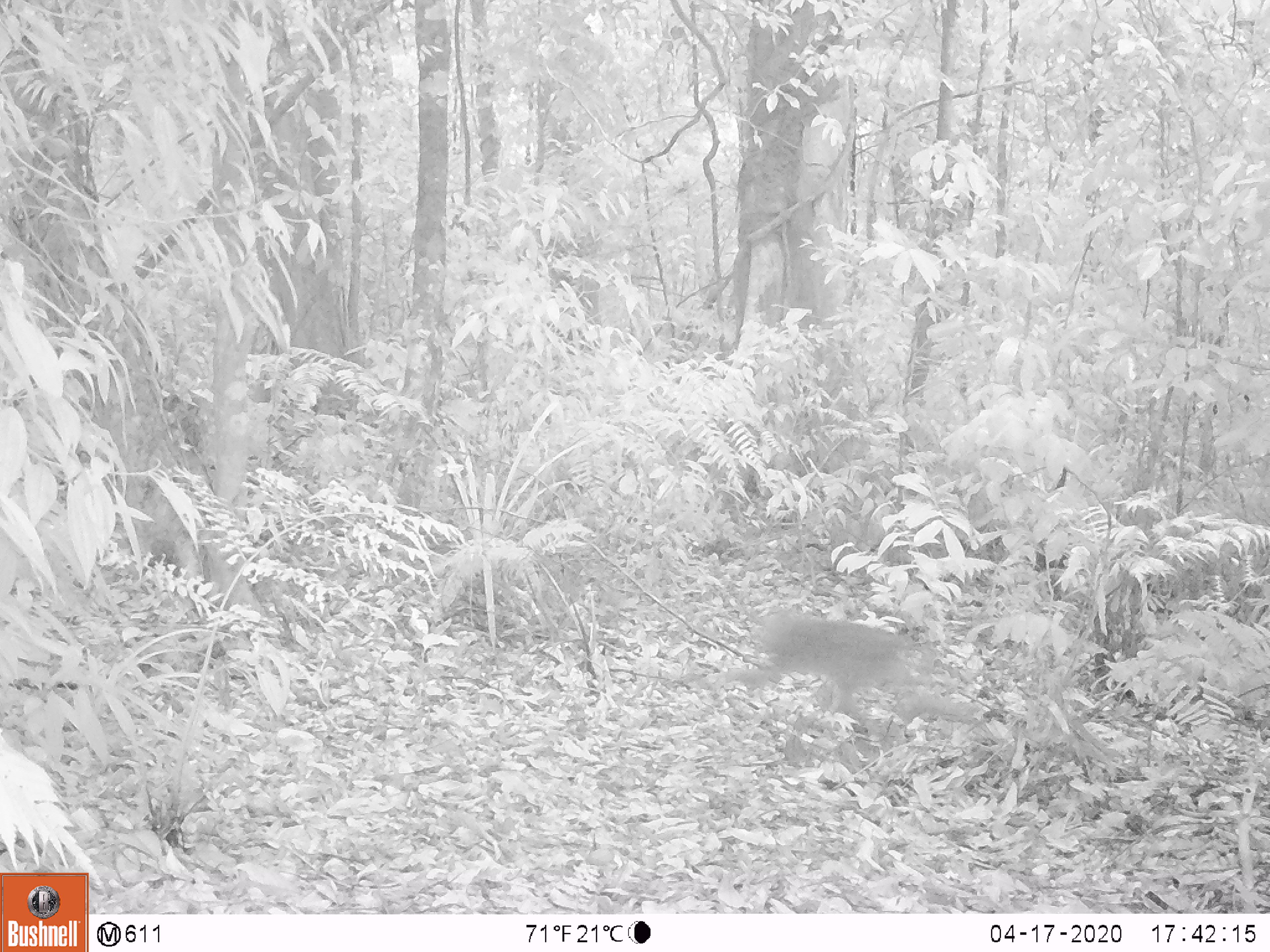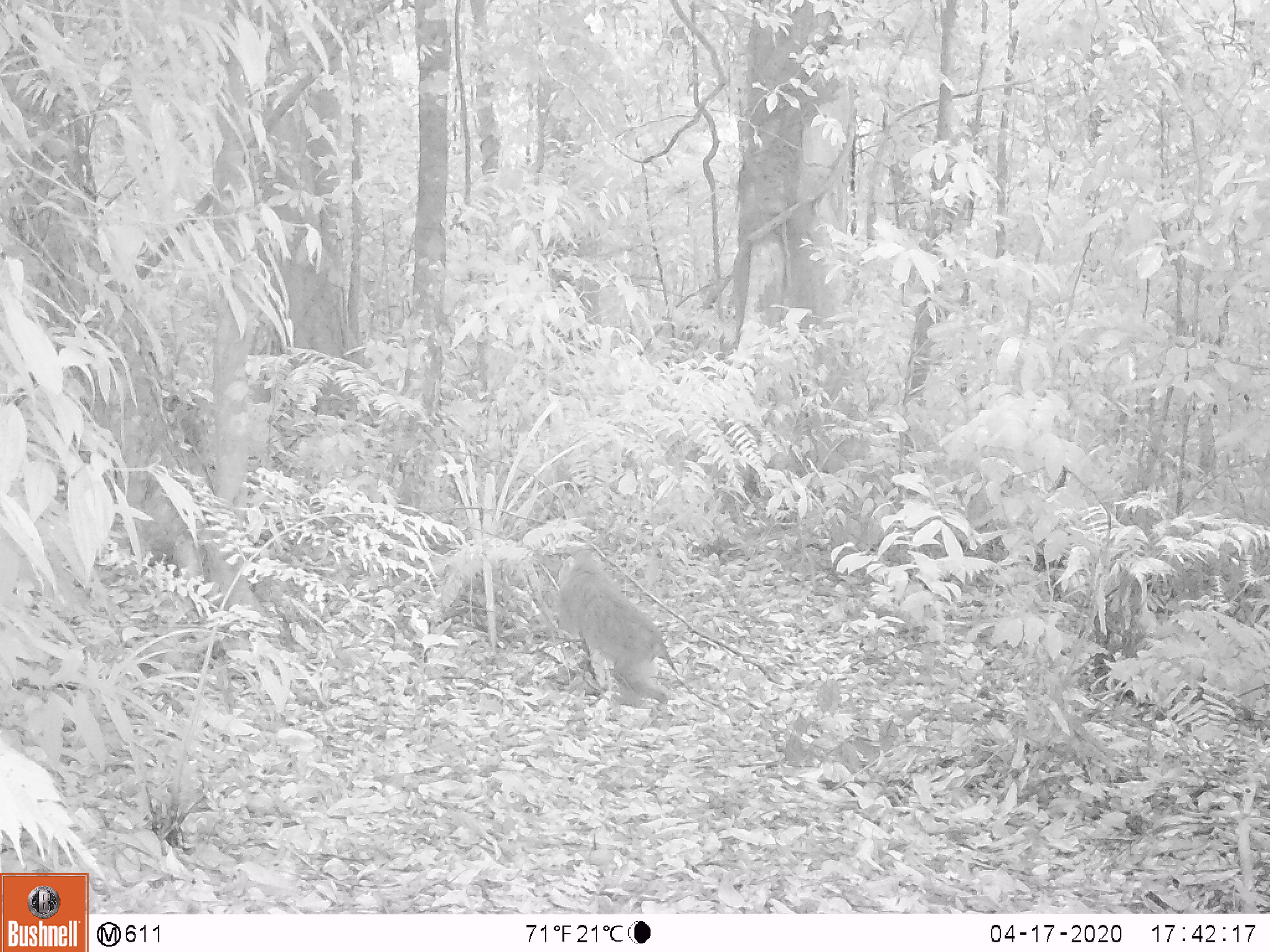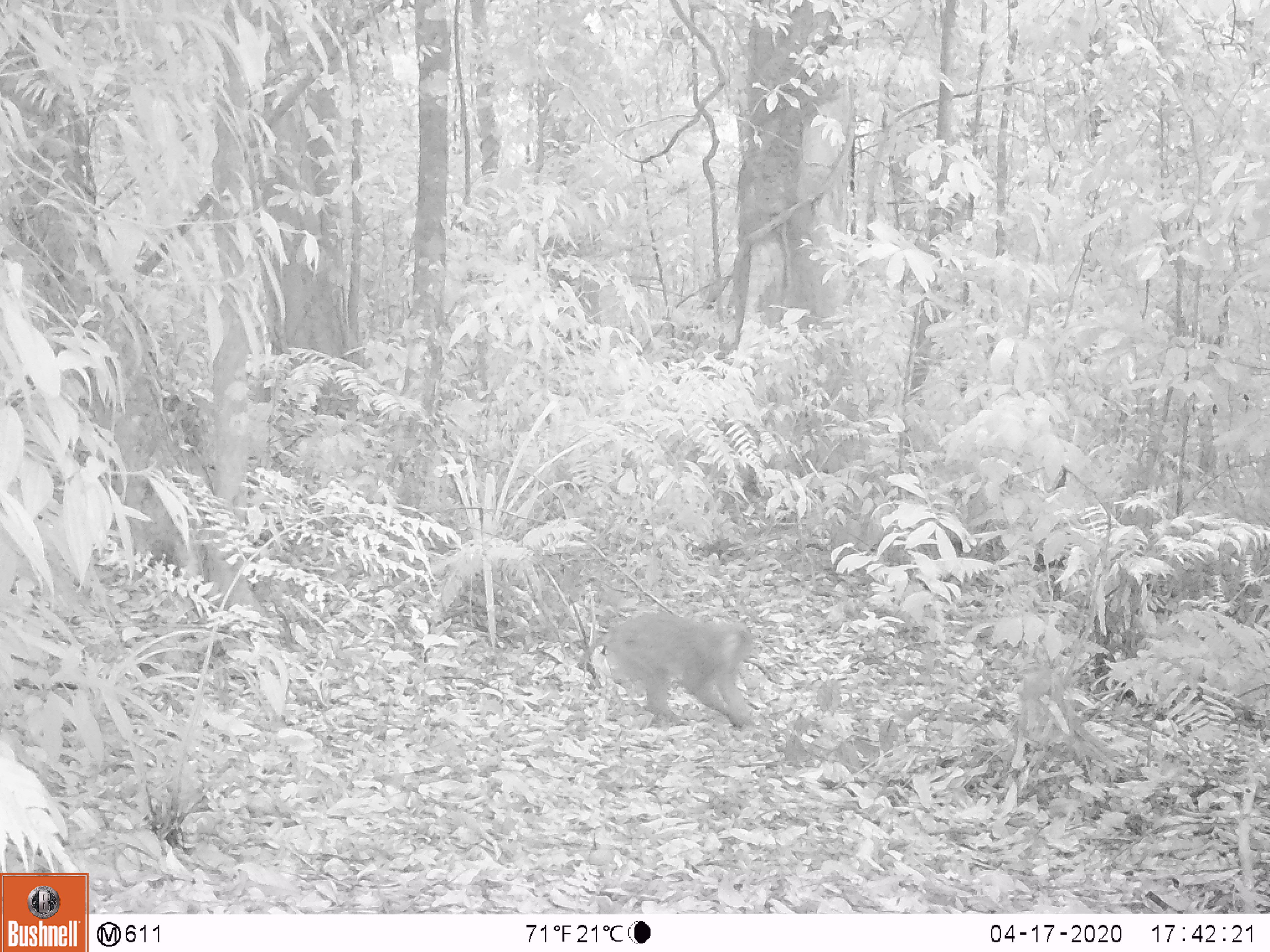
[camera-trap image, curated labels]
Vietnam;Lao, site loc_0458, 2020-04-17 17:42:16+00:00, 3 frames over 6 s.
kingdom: Animalia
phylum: Chordata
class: Mammalia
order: Primates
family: Cercopithecidae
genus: Macaca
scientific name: Macaca nemestrina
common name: pig-tailed macaque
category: pig tailed macaque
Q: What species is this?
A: Pig tailed macaque (pig-tailed macaque) (Macaca nemestrina).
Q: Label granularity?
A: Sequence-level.